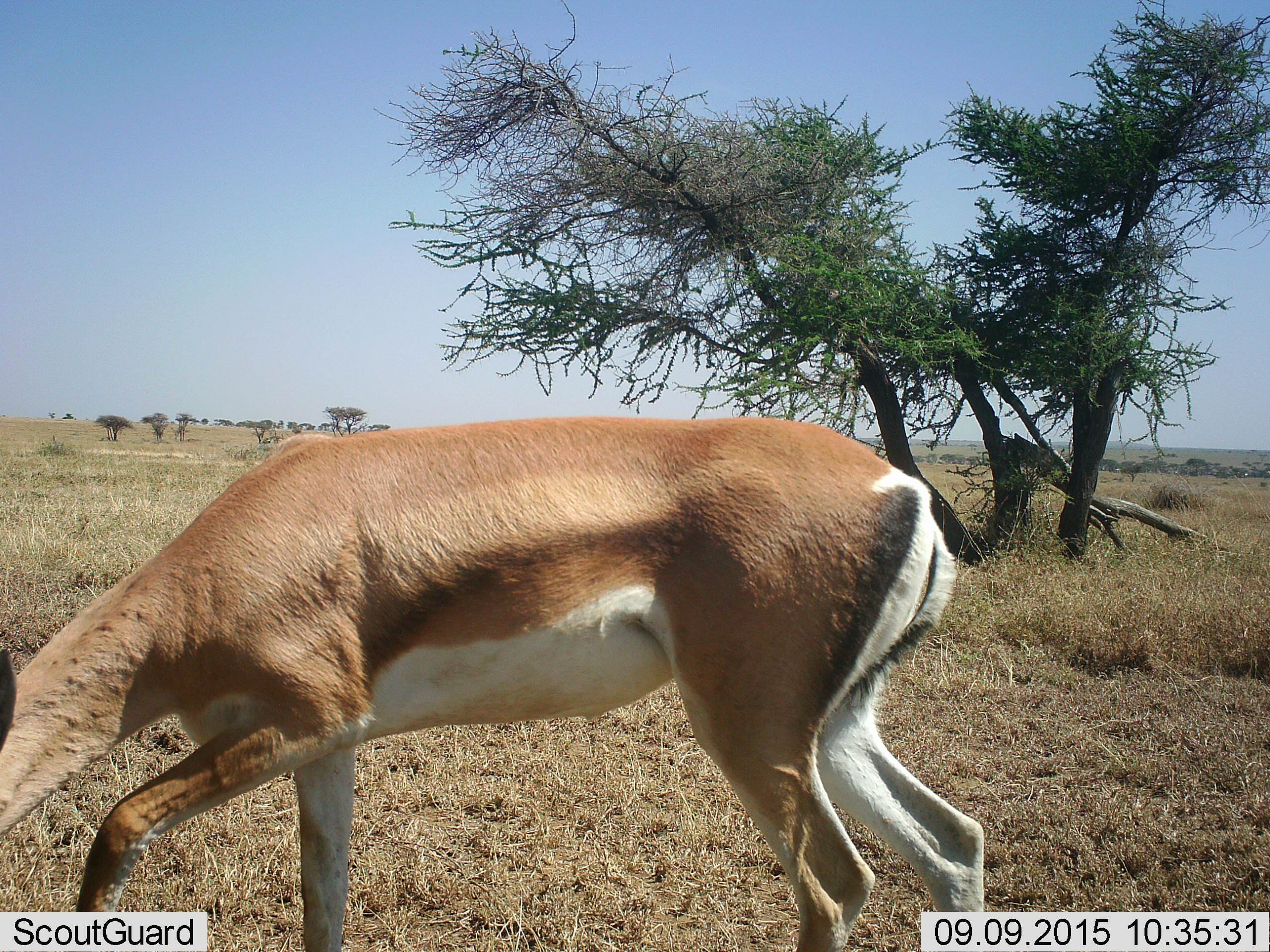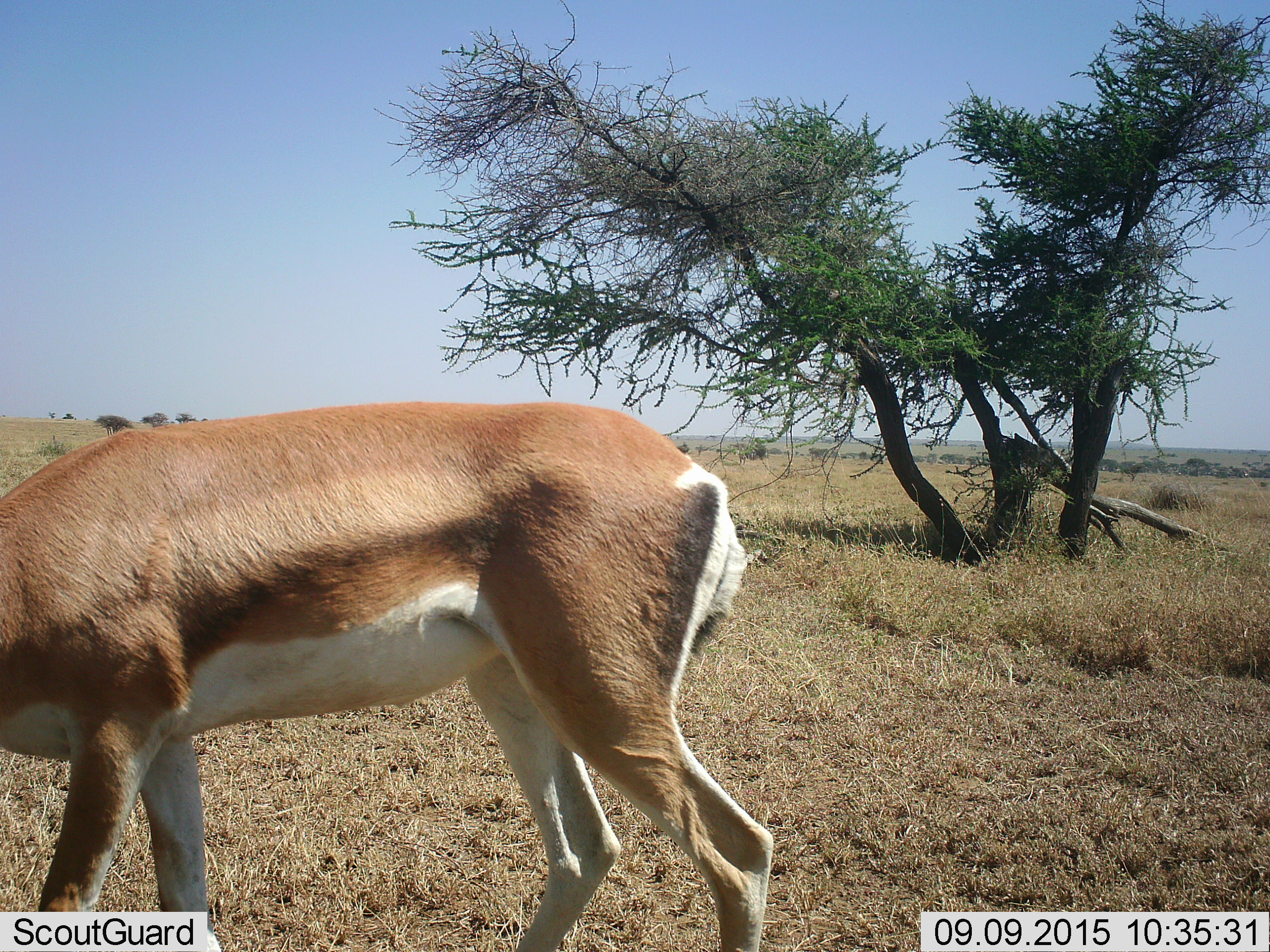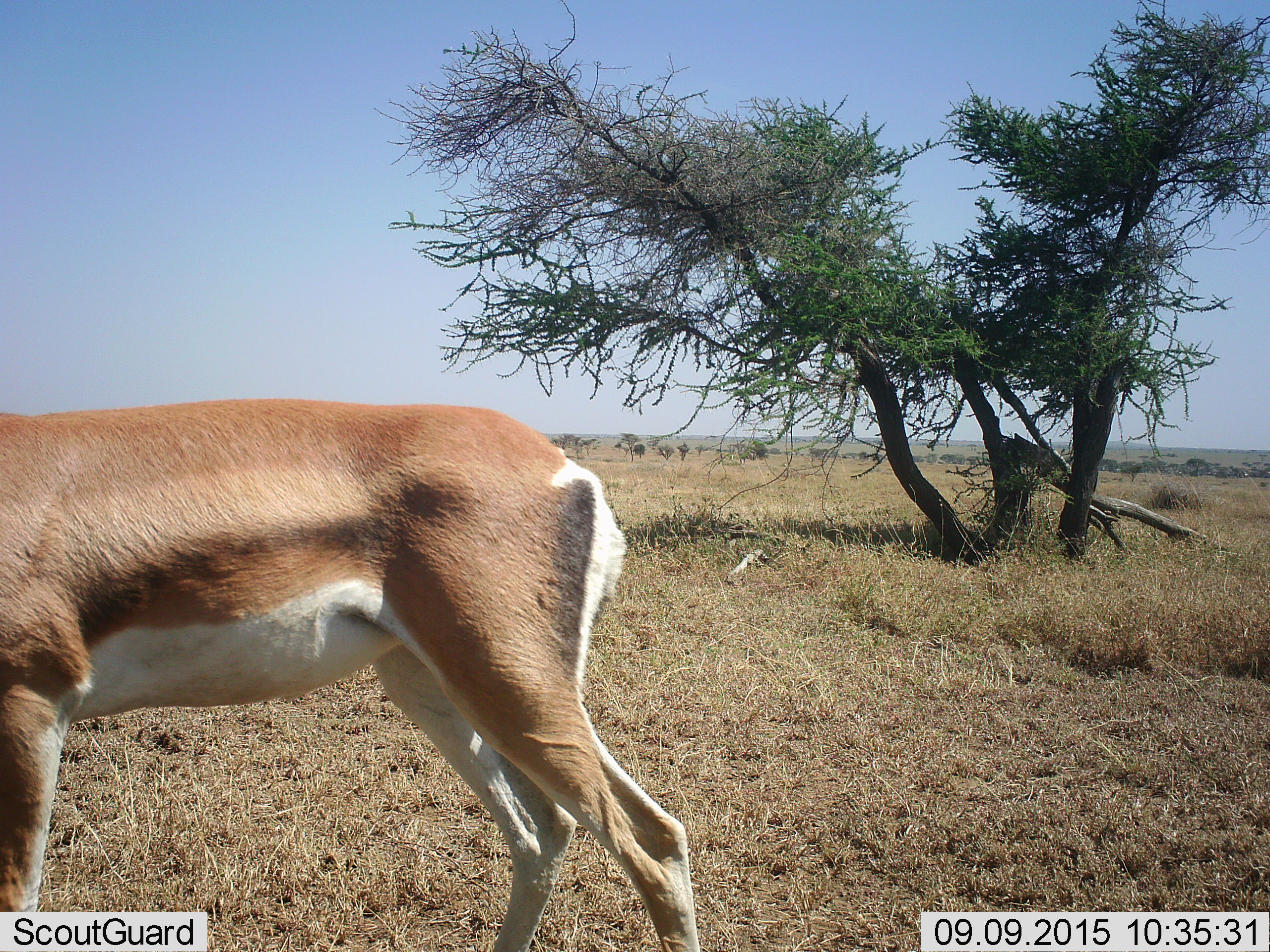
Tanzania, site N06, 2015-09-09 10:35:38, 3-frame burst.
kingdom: Animalia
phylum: Chordata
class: Mammalia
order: Artiodactyla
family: Bovidae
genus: Nanger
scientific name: Nanger granti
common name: grant's gazelle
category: gazellegrants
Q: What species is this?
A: Gazellegrants (grant's gazelle) (Nanger granti).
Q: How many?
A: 1.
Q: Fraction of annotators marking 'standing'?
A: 0%.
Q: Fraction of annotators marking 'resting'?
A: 0%.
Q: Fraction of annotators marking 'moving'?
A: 60%.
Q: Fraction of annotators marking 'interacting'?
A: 0%.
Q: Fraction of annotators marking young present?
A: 0%.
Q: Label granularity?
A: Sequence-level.